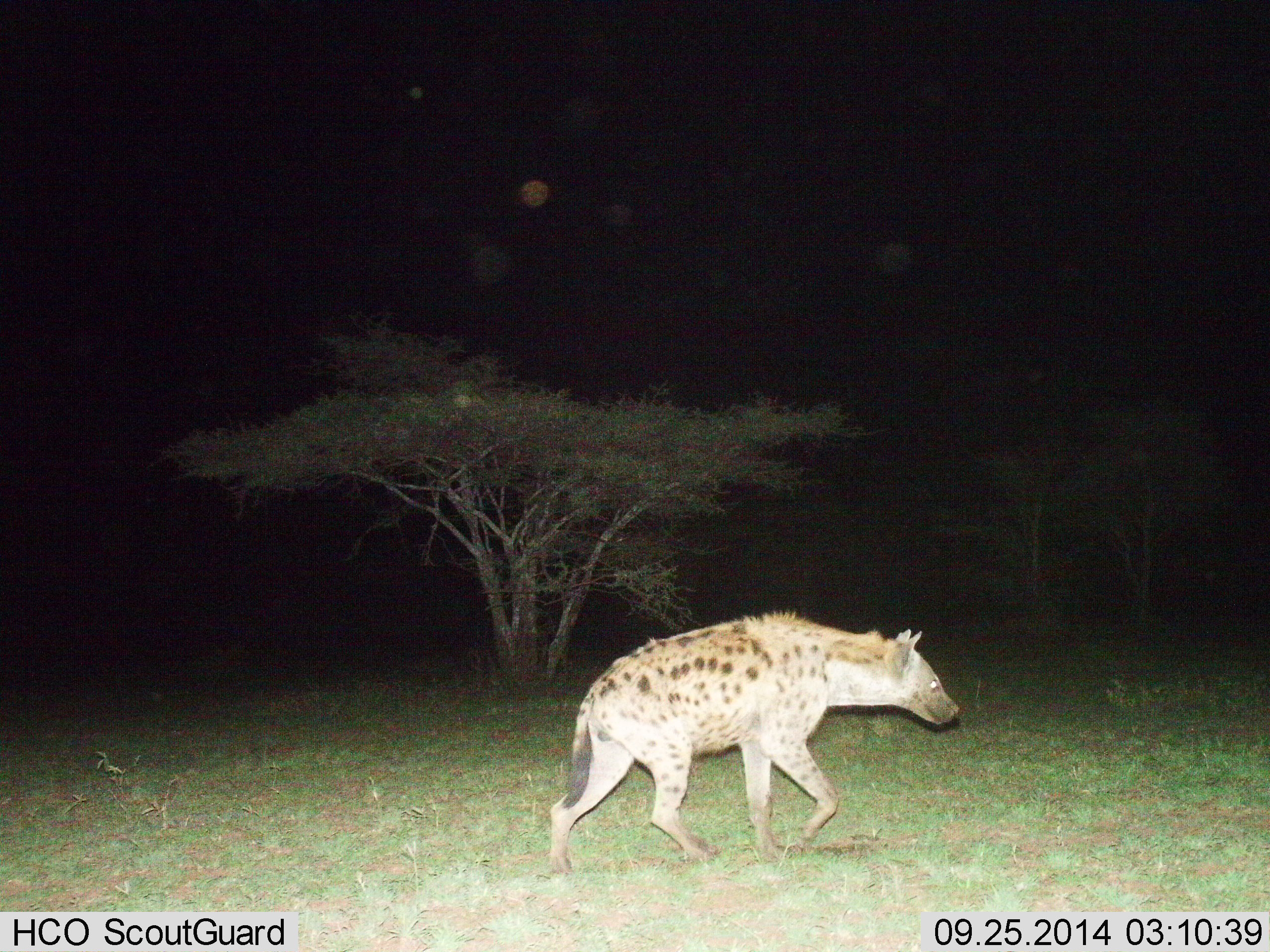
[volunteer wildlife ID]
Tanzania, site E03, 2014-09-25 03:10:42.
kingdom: Animalia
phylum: Chordata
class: Mammalia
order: Carnivora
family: Hyaenidae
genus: Crocuta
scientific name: Crocuta crocuta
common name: spotted hyena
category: hyenaspotted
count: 1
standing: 10%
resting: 0%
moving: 90%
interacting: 0%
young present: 0%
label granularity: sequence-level